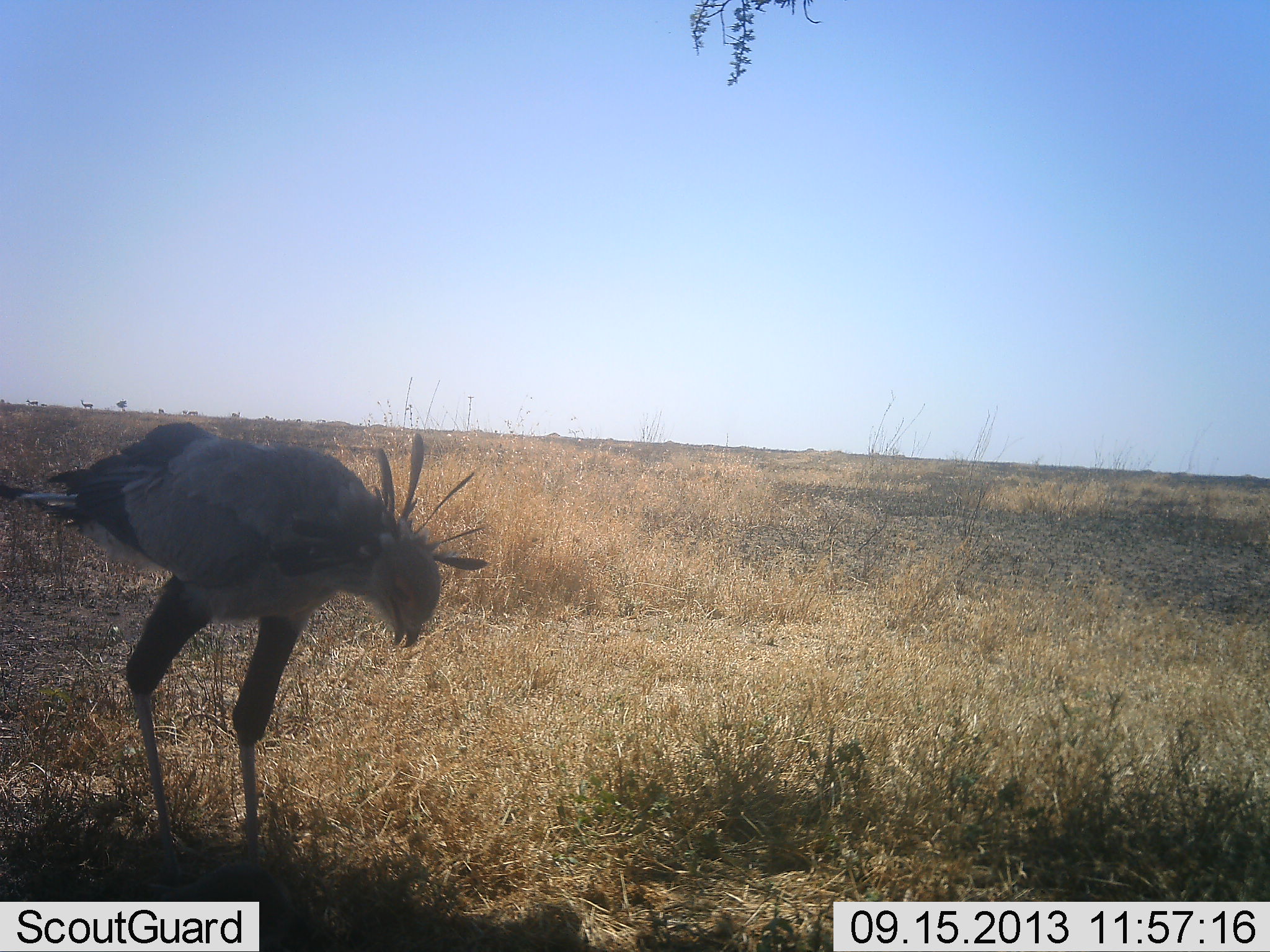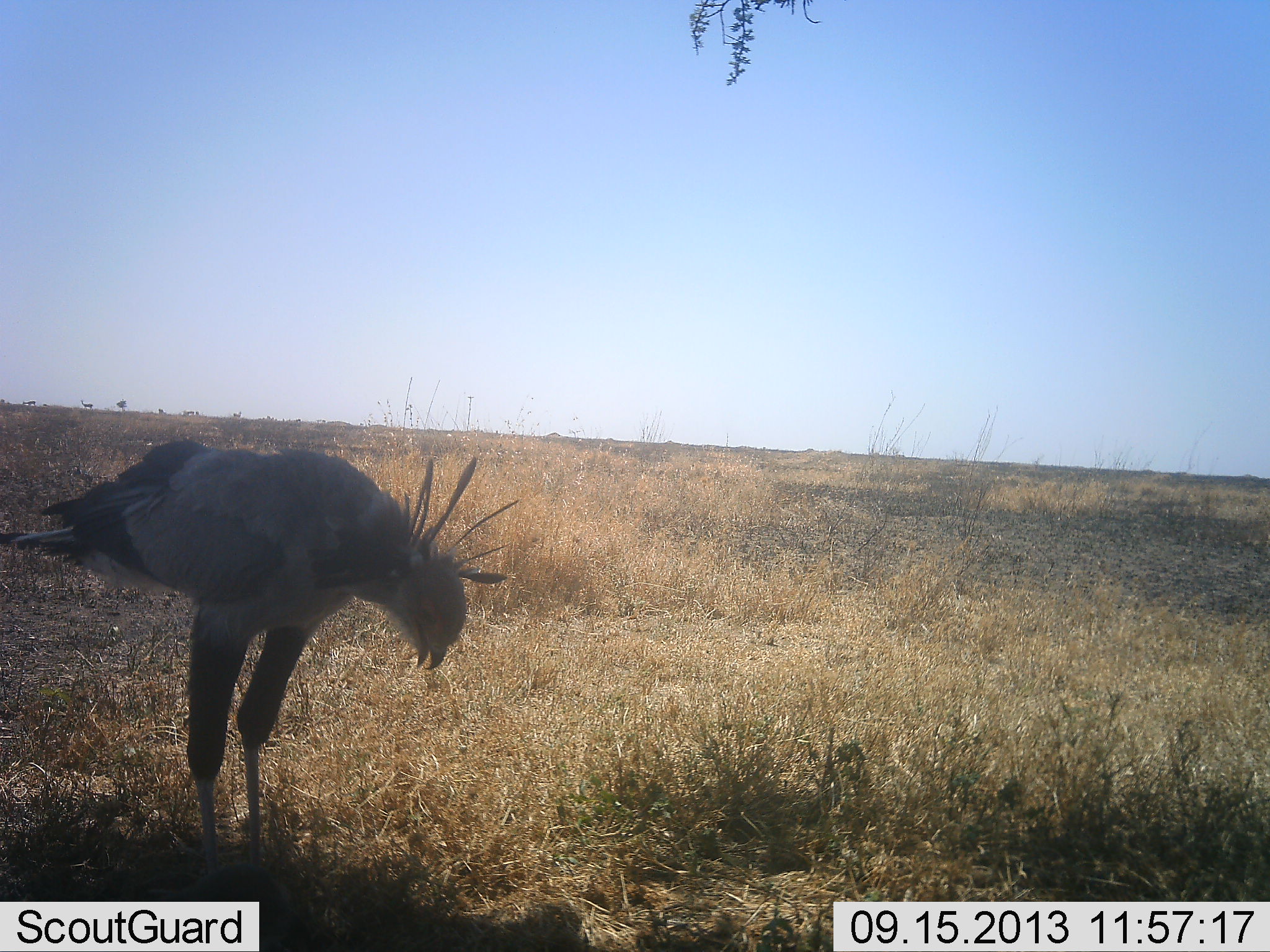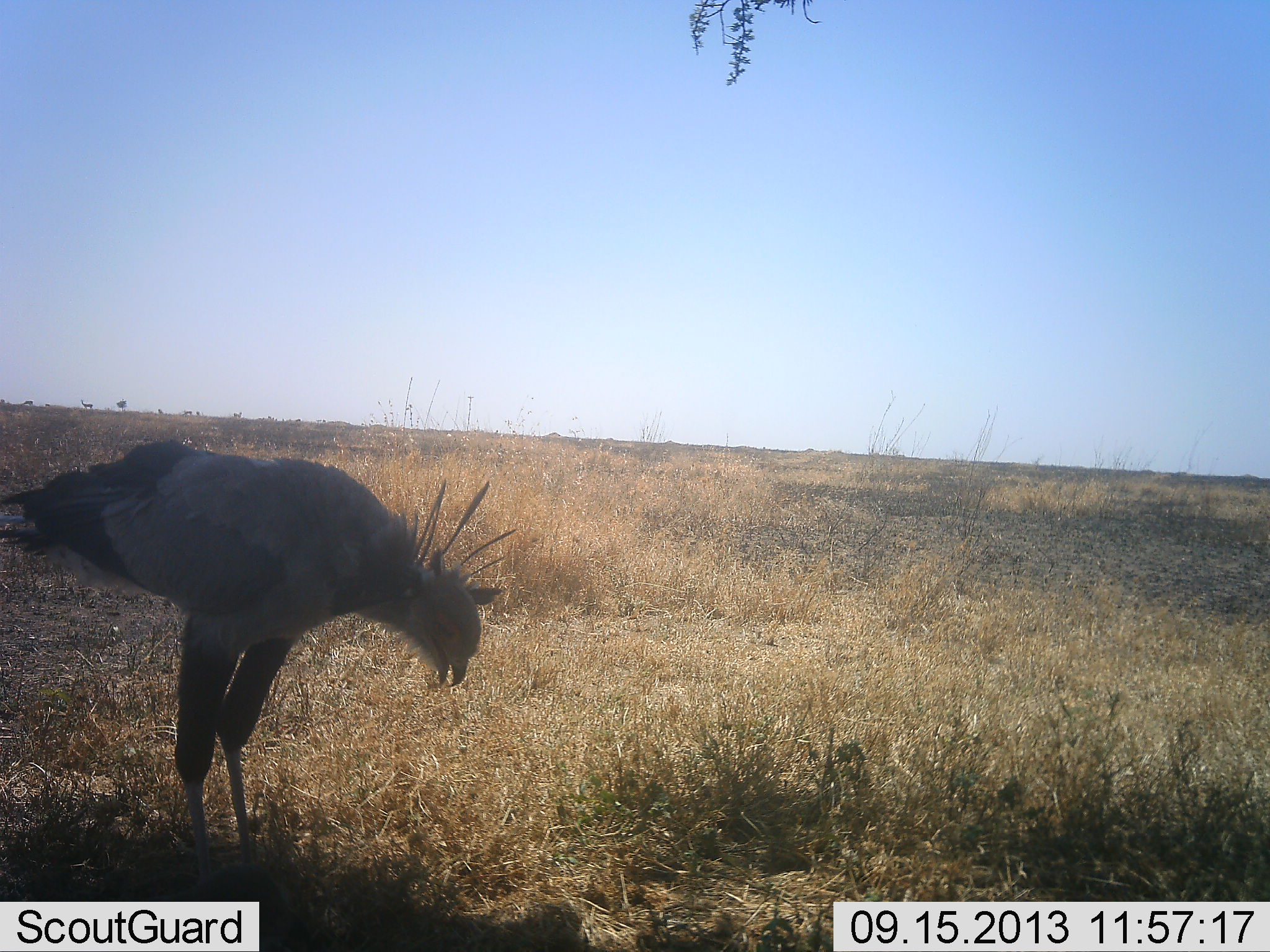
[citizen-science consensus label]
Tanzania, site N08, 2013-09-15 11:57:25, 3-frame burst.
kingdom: Animalia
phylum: Chordata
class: Aves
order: Accipitriformes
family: Sagittariidae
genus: Sagittarius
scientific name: Sagittarius serpentarius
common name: secretary bird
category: secretarybird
Secretarybird (secretary bird) (Sagittarius serpentarius), count 1. Behavior (volunteer vote fractions): standing 68%, resting 0%, moving 24%, interacting 0%. Young present (vote fraction): 0%. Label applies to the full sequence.